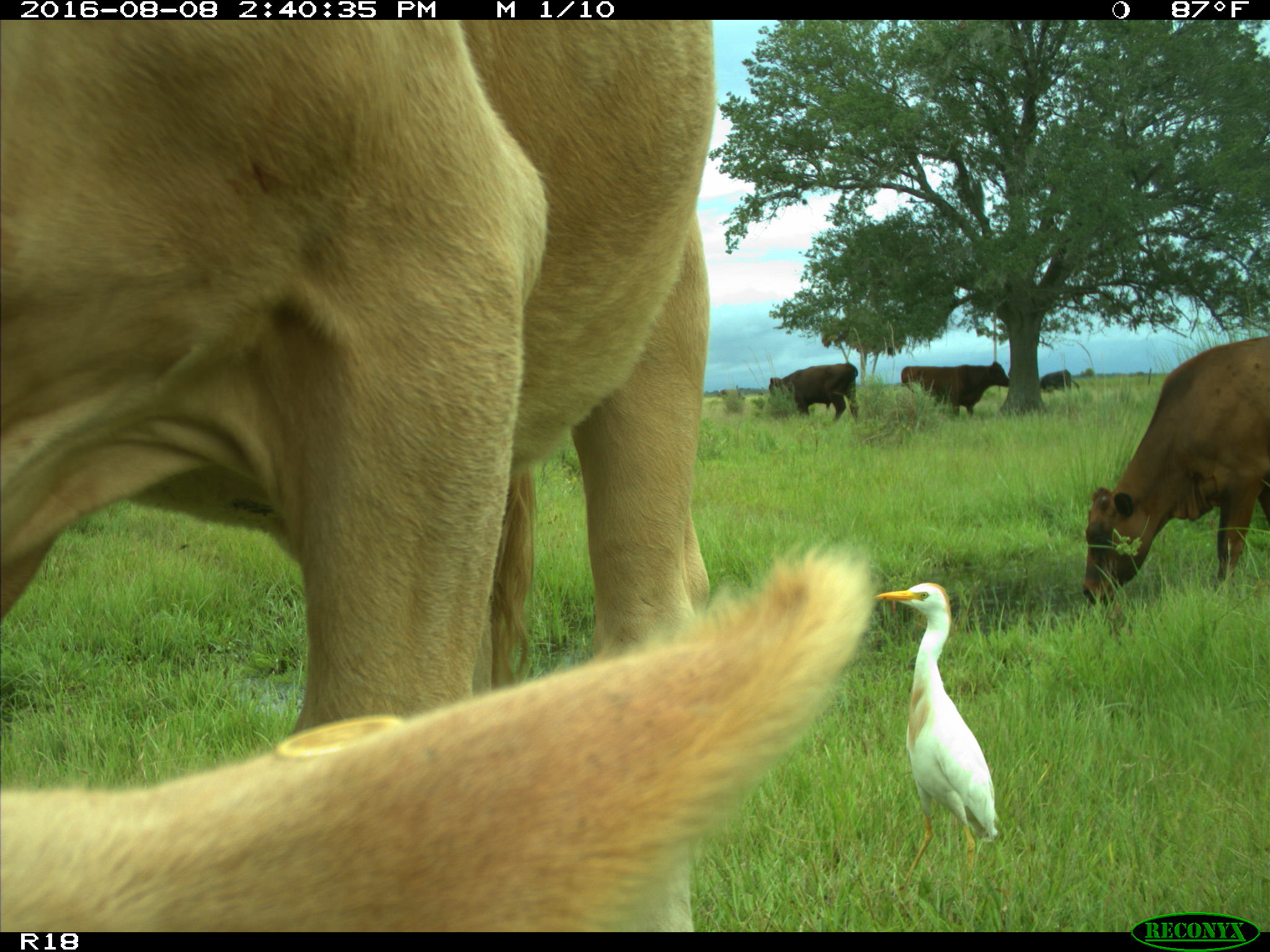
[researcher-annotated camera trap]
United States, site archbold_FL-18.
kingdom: Animalia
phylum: Chordata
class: Mammalia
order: Artiodactyla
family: Bovidae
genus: Bos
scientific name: Bos taurus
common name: domestic cow